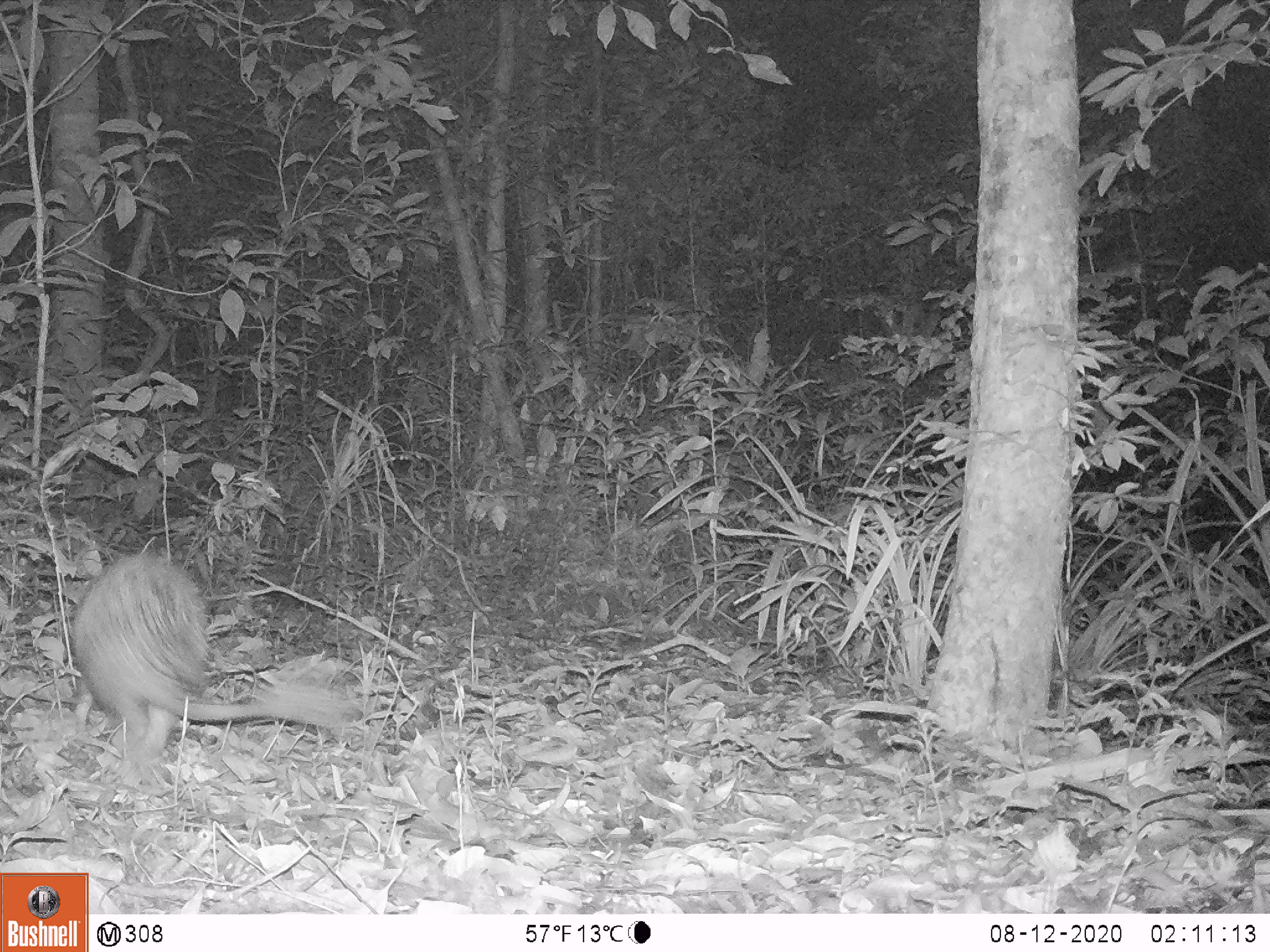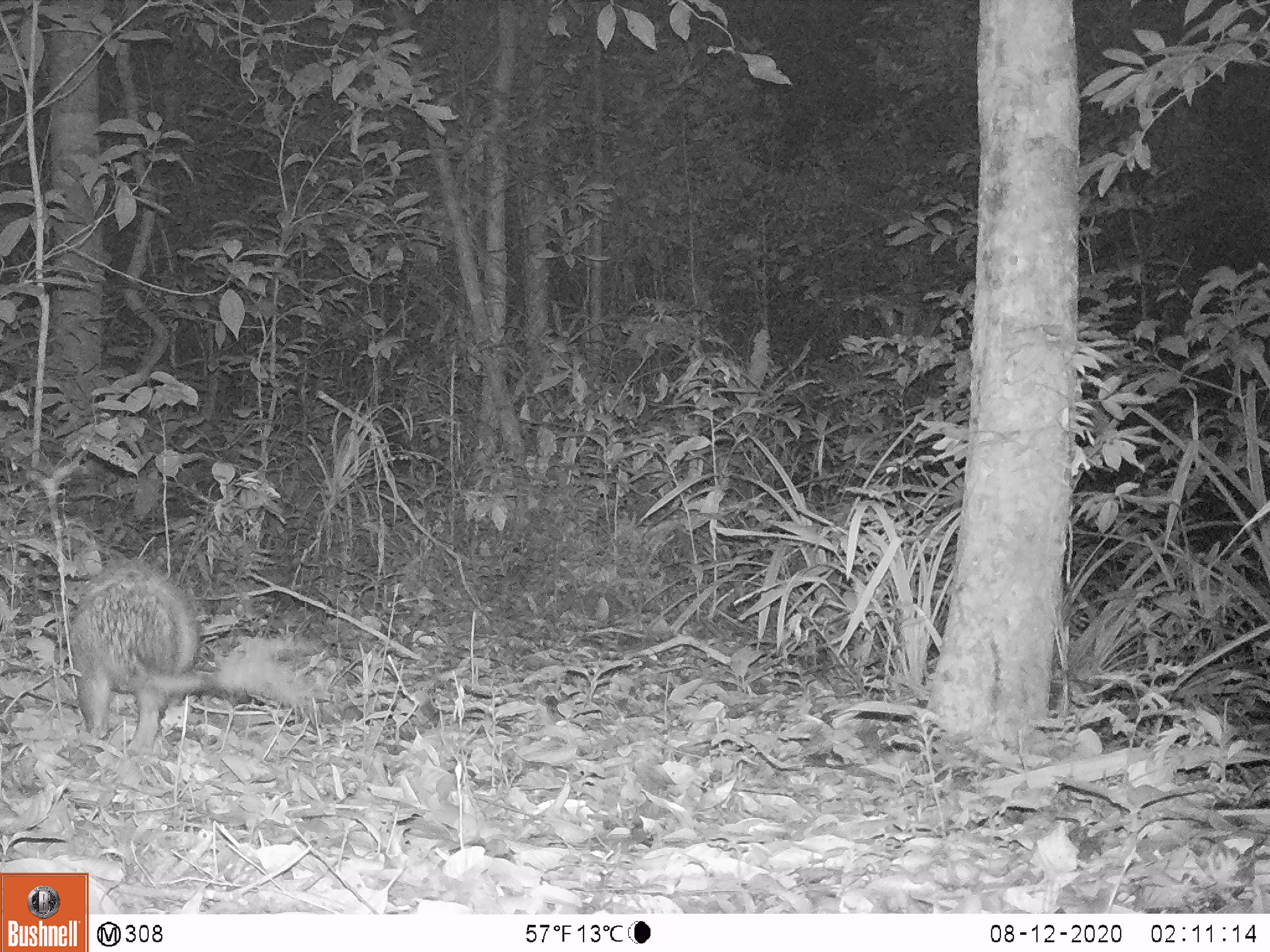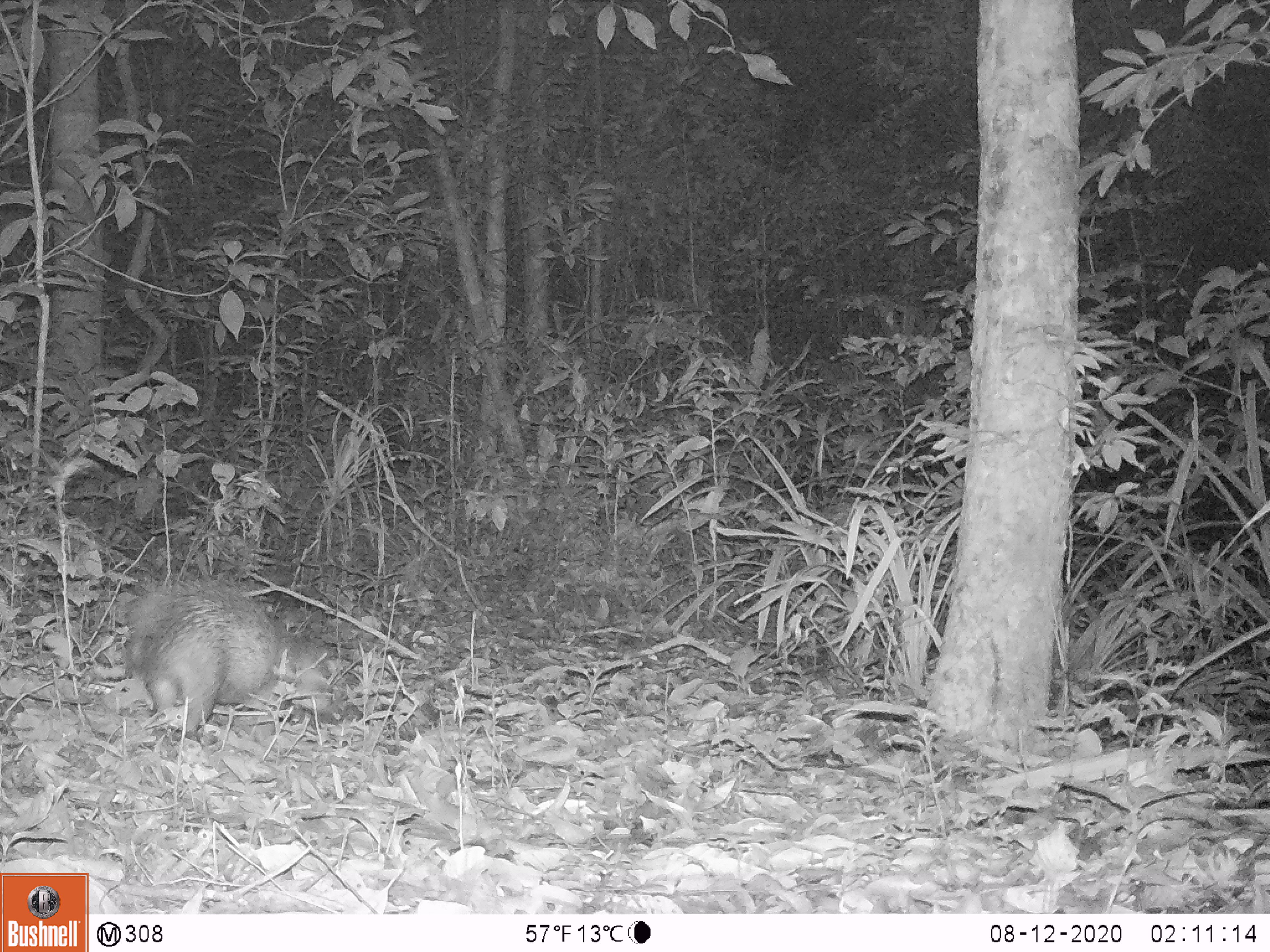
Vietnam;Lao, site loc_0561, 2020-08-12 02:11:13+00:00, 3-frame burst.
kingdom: Animalia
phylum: Chordata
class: Mammalia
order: Rodentia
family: Hystricidae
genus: Atherurus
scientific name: Atherurus macrourus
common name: asiatic brush-tailed porcupine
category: asiatic brush tailed porcupine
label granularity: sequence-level